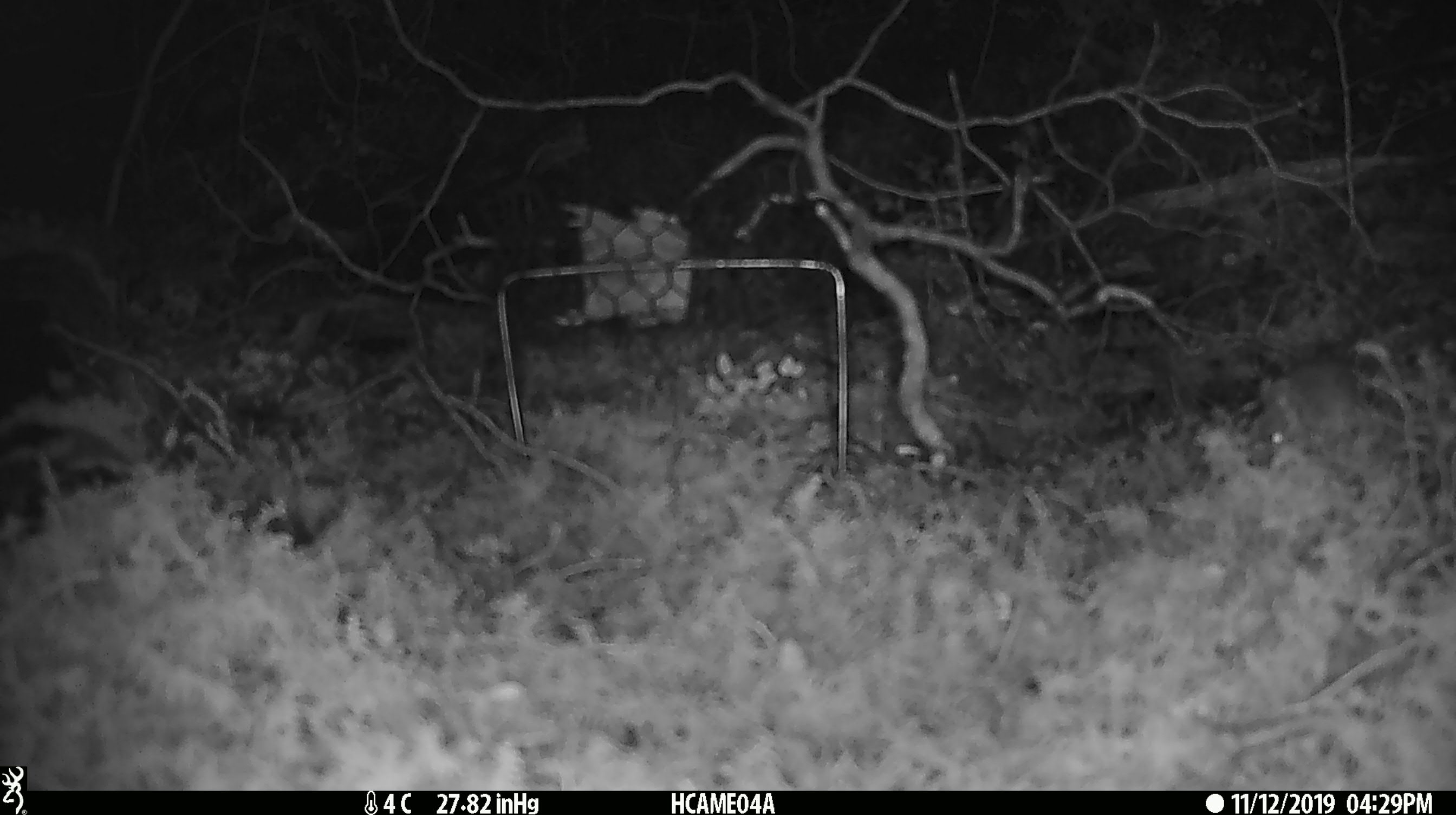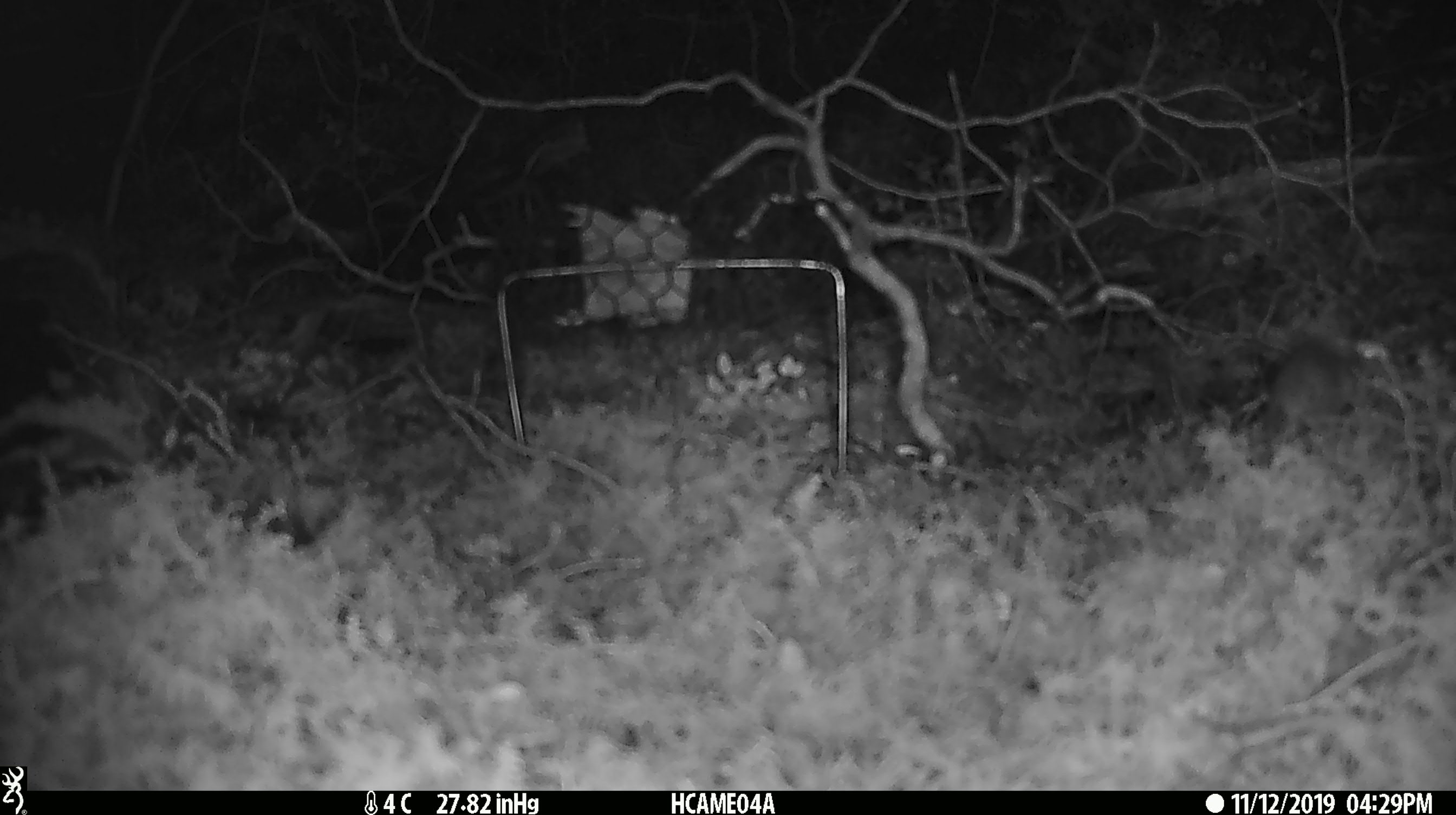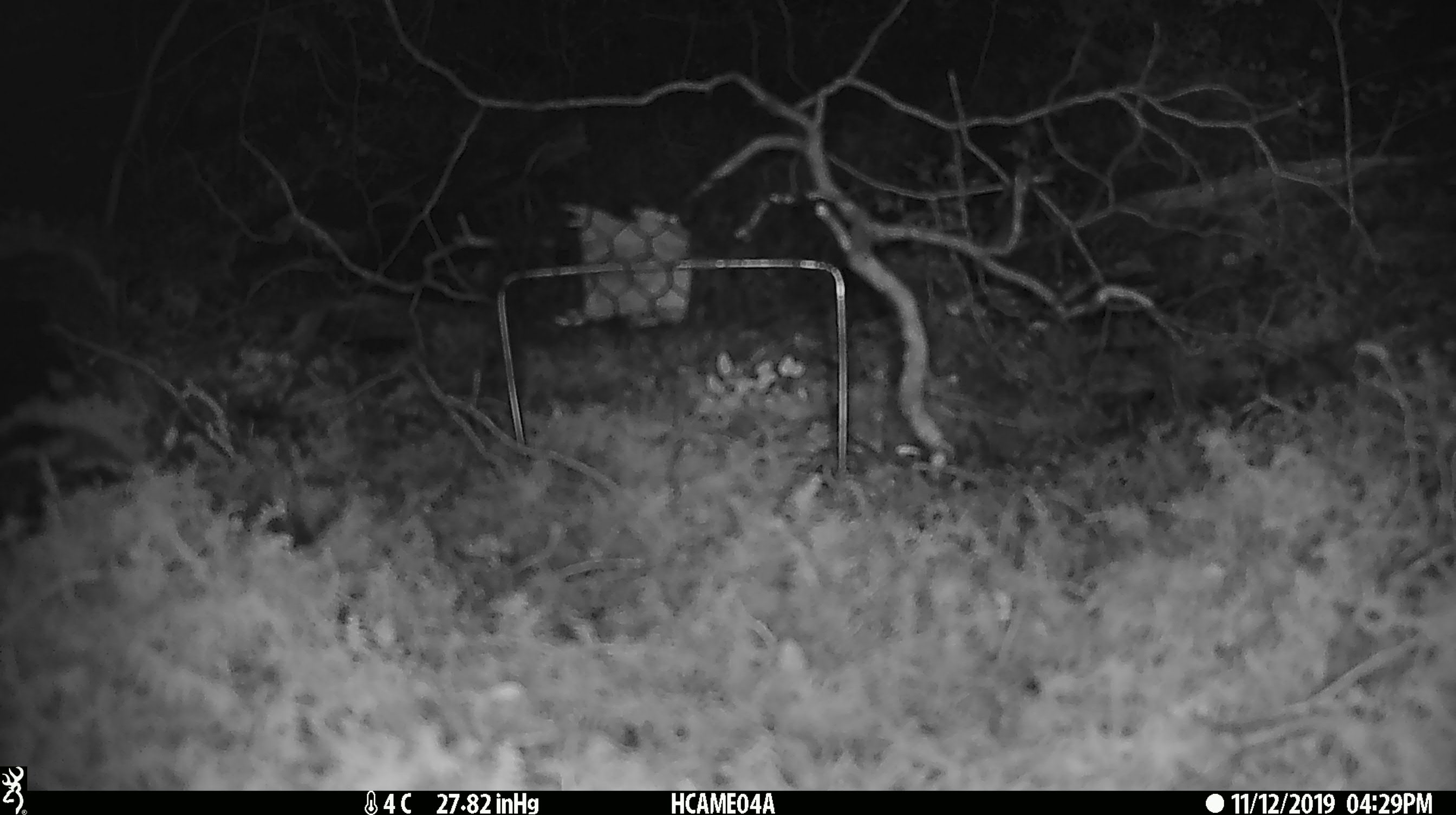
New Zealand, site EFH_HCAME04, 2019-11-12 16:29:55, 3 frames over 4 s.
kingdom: Animalia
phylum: Chordata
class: Mammalia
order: Rodentia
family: Muridae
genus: Mus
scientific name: Mus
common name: mouse